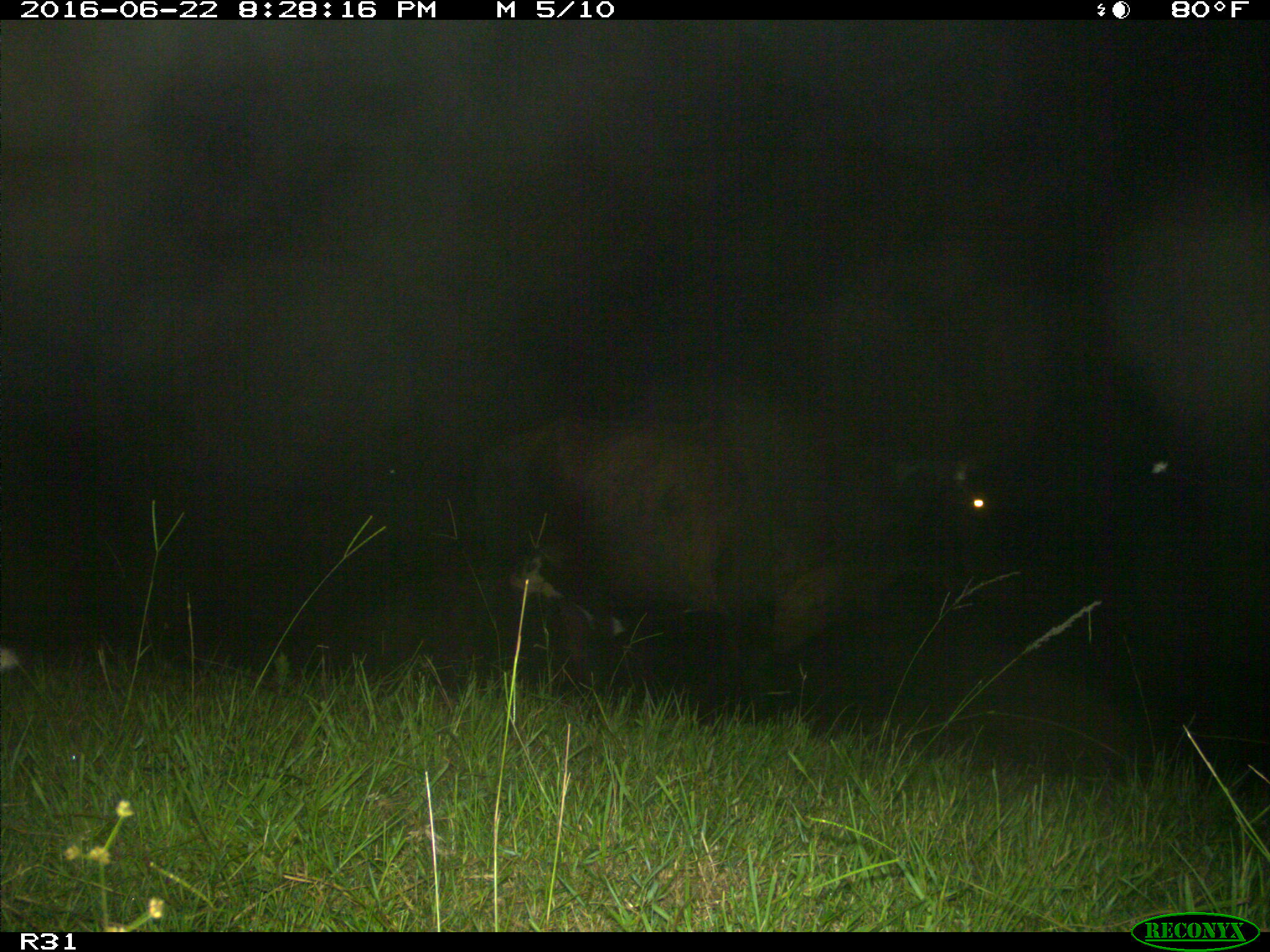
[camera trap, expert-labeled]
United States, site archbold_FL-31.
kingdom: Animalia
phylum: Chordata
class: Mammalia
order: Artiodactyla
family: Bovidae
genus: Bos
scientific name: Bos taurus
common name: domestic cow